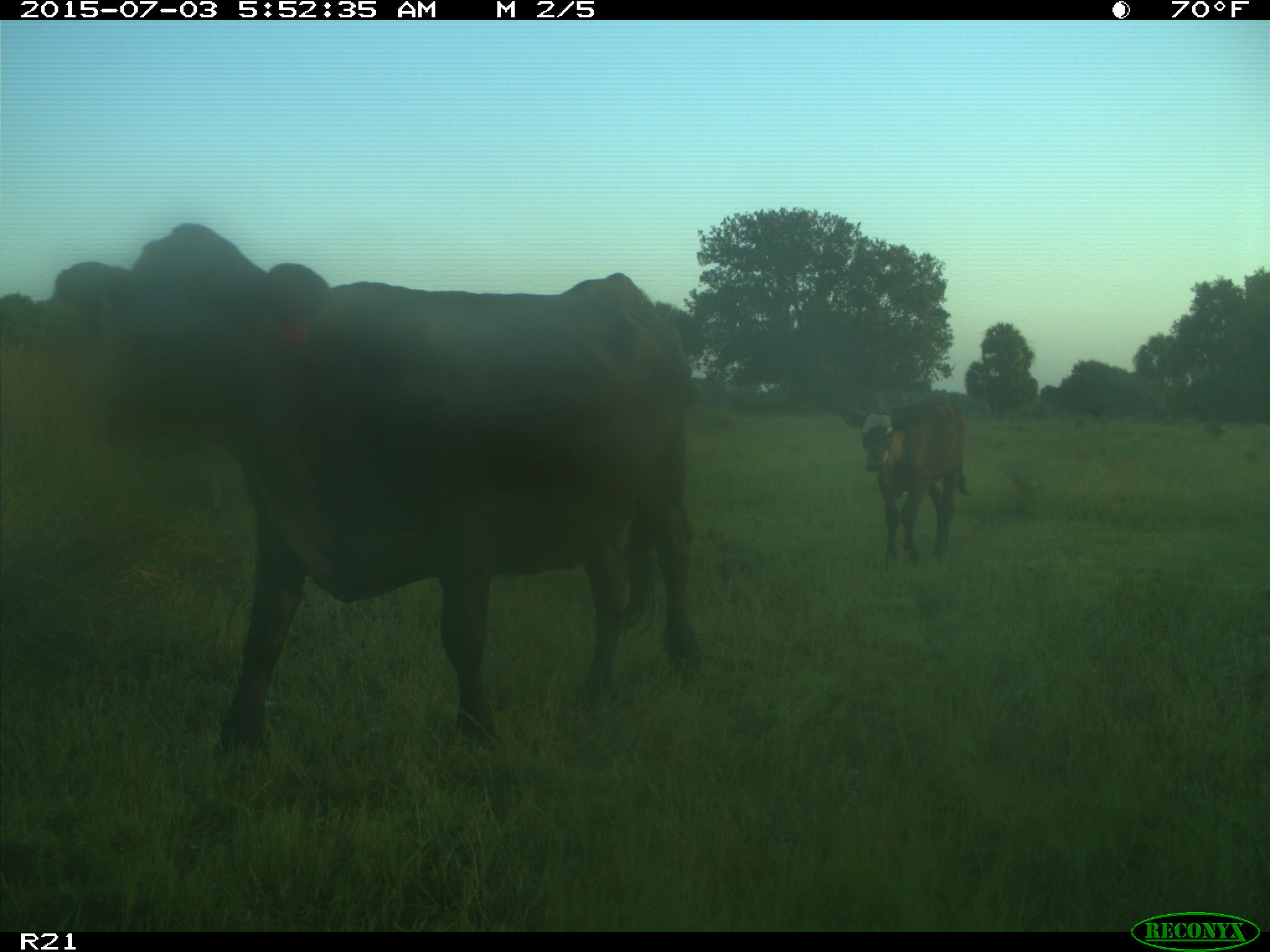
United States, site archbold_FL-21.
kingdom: Animalia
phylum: Chordata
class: Mammalia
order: Artiodactyla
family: Bovidae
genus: Bos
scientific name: Bos taurus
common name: domestic cow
Bos taurus (domestic cow).